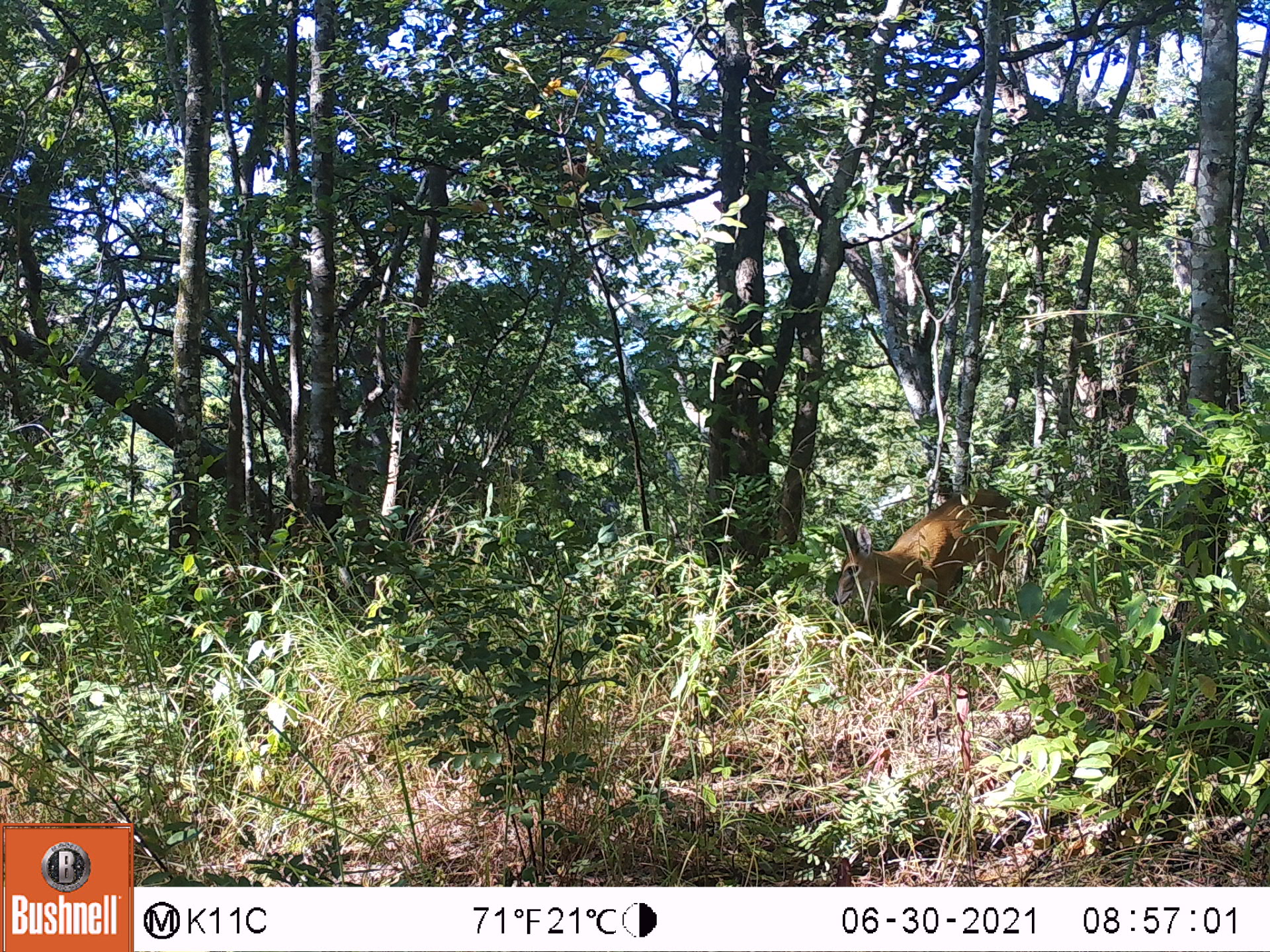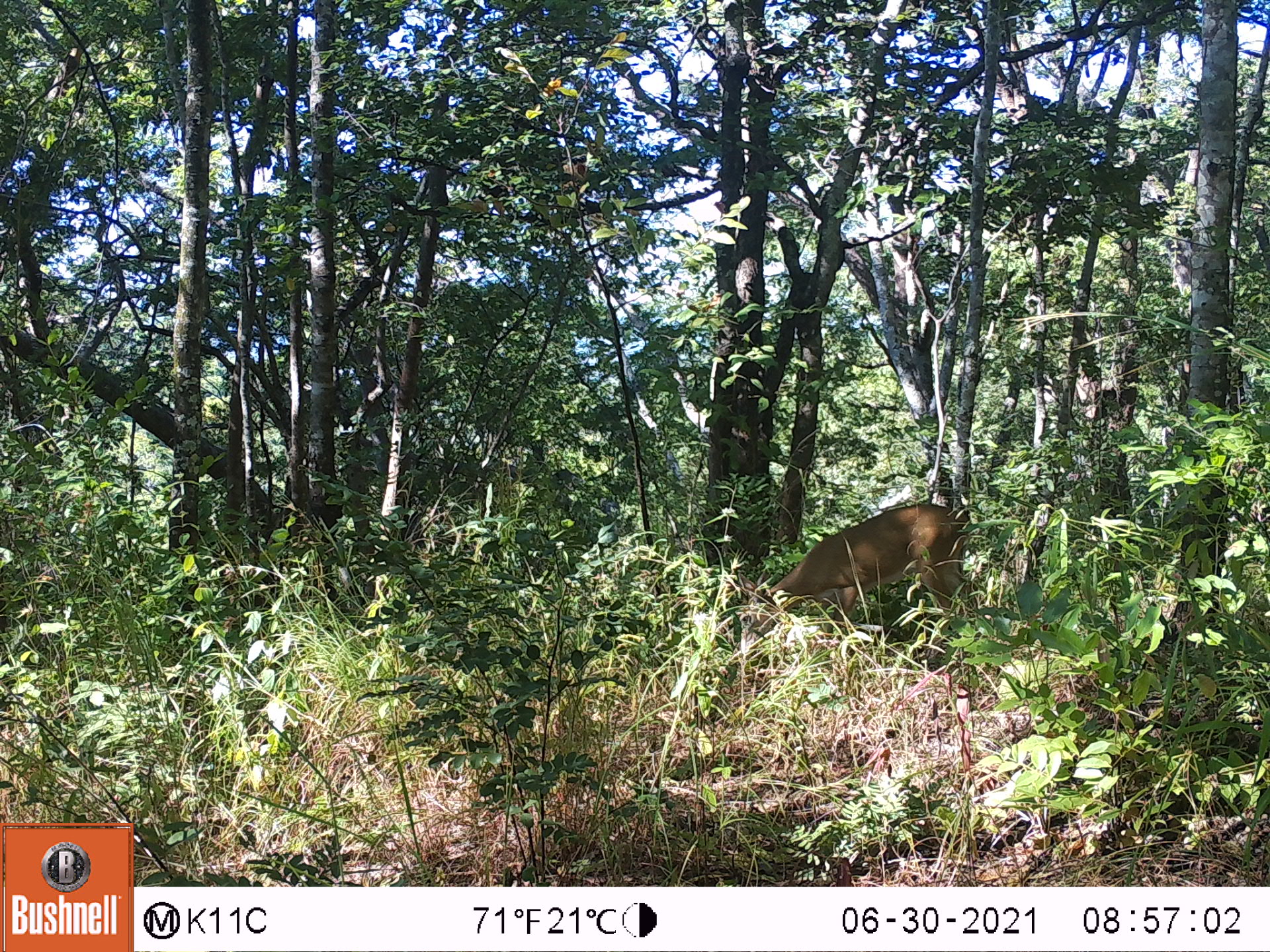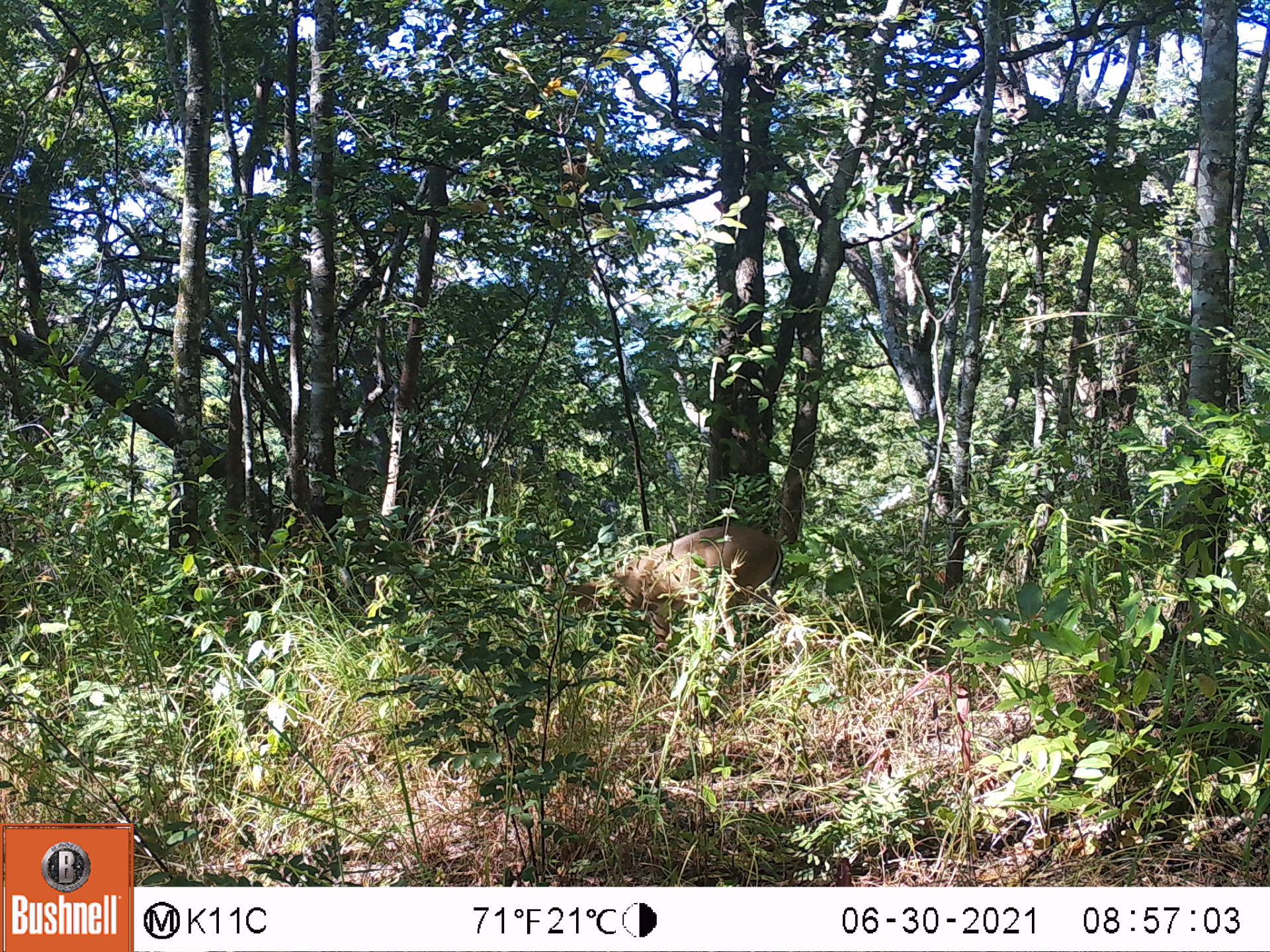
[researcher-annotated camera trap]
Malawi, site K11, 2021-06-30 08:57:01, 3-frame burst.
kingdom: Animalia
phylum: Chordata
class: Mammalia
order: Artiodactyla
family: Bovidae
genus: Sylvicapra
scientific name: Sylvicapra grimmia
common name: common duiker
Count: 1.